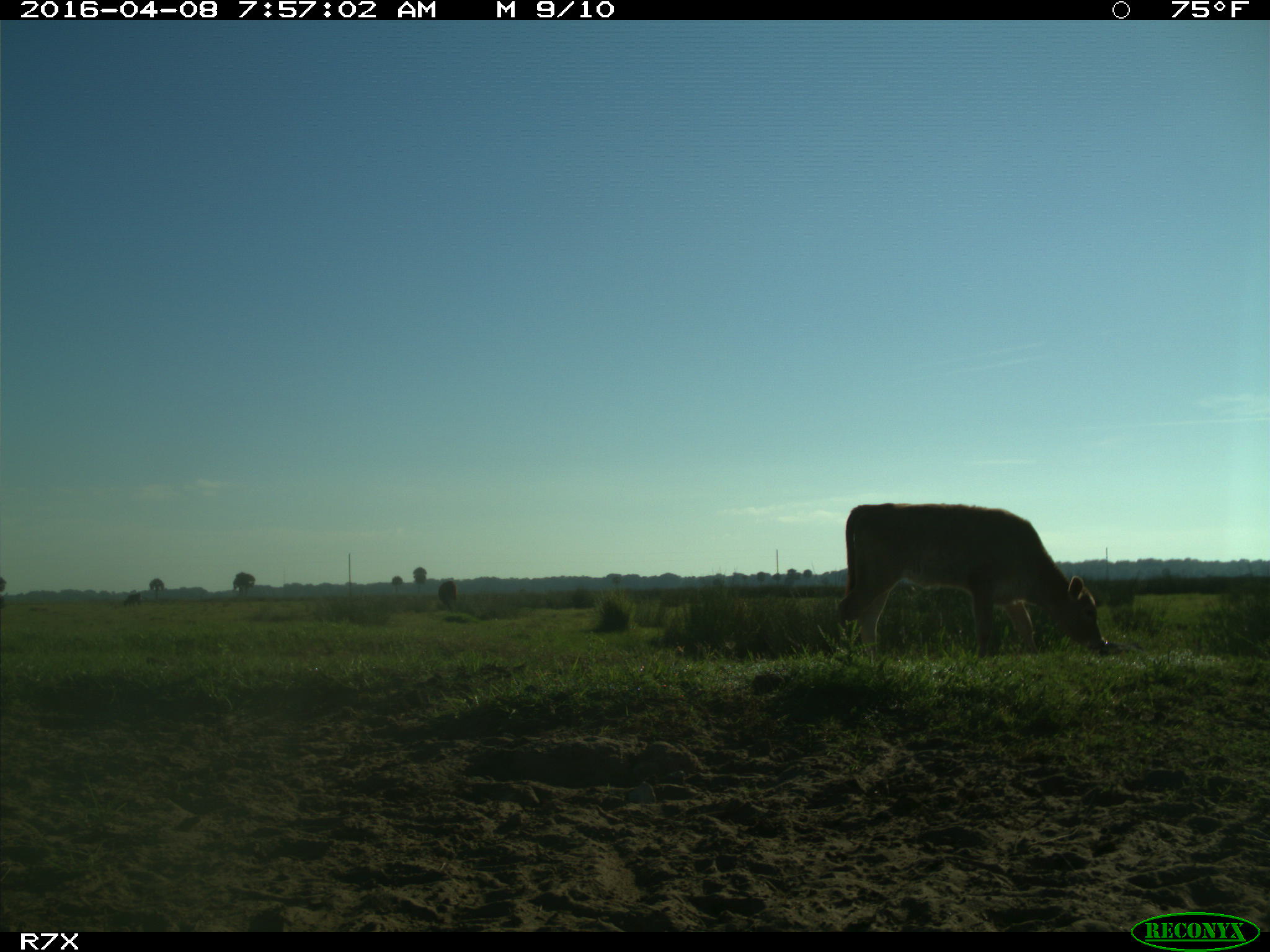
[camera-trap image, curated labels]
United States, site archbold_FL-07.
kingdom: Animalia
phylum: Chordata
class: Mammalia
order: Artiodactyla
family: Bovidae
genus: Bos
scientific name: Bos taurus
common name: domestic cow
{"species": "Bos taurus (domestic cow)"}